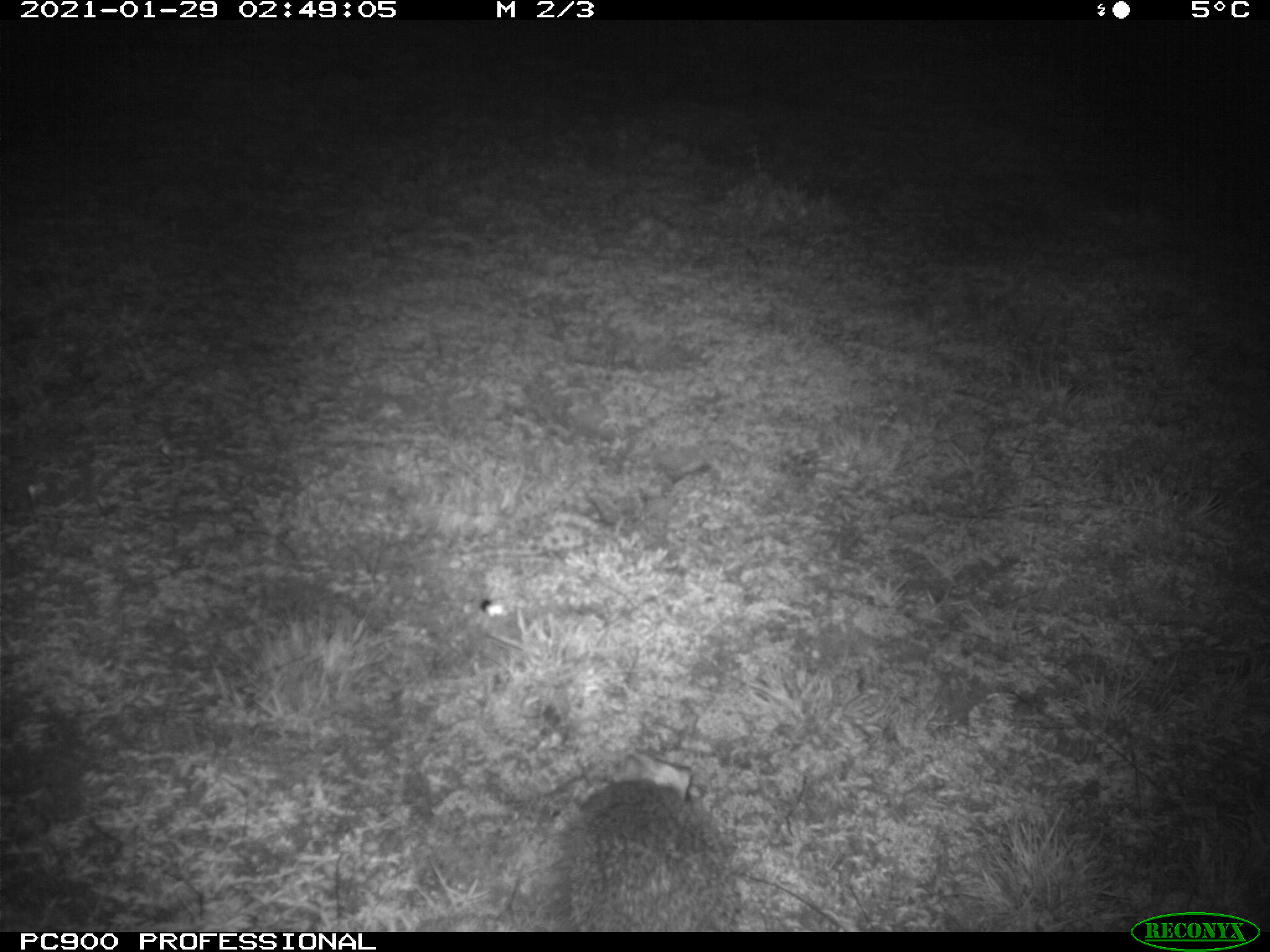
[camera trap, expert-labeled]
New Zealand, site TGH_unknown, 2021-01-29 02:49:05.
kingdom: Animalia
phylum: Chordata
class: Mammalia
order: Eulipotyphla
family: Erinaceidae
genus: Erinaceus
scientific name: Erinaceus europaeus europaeus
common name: european hedgehog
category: hedgehog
Hedgehog (european hedgehog) (Erinaceus europaeus europaeus).